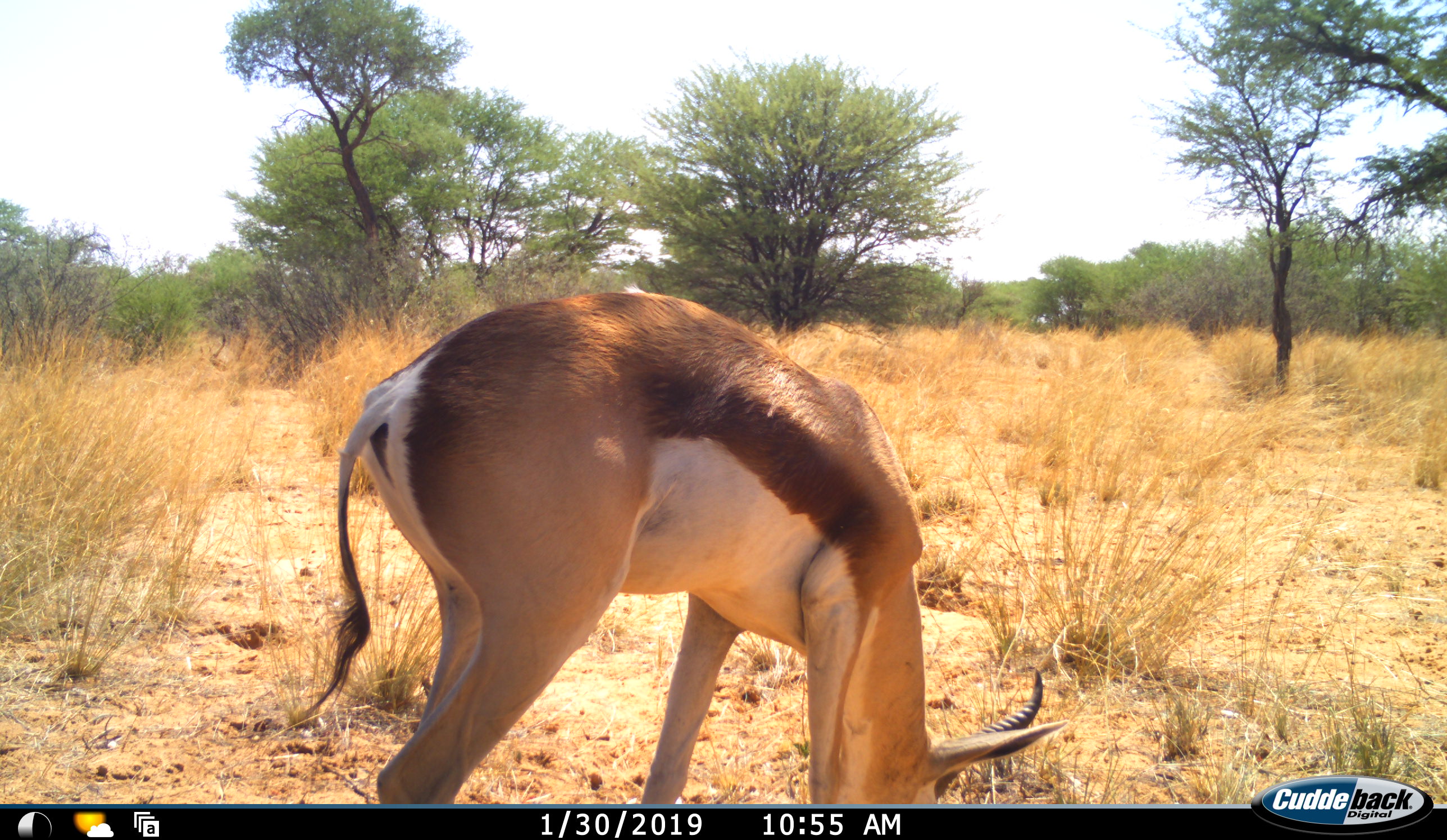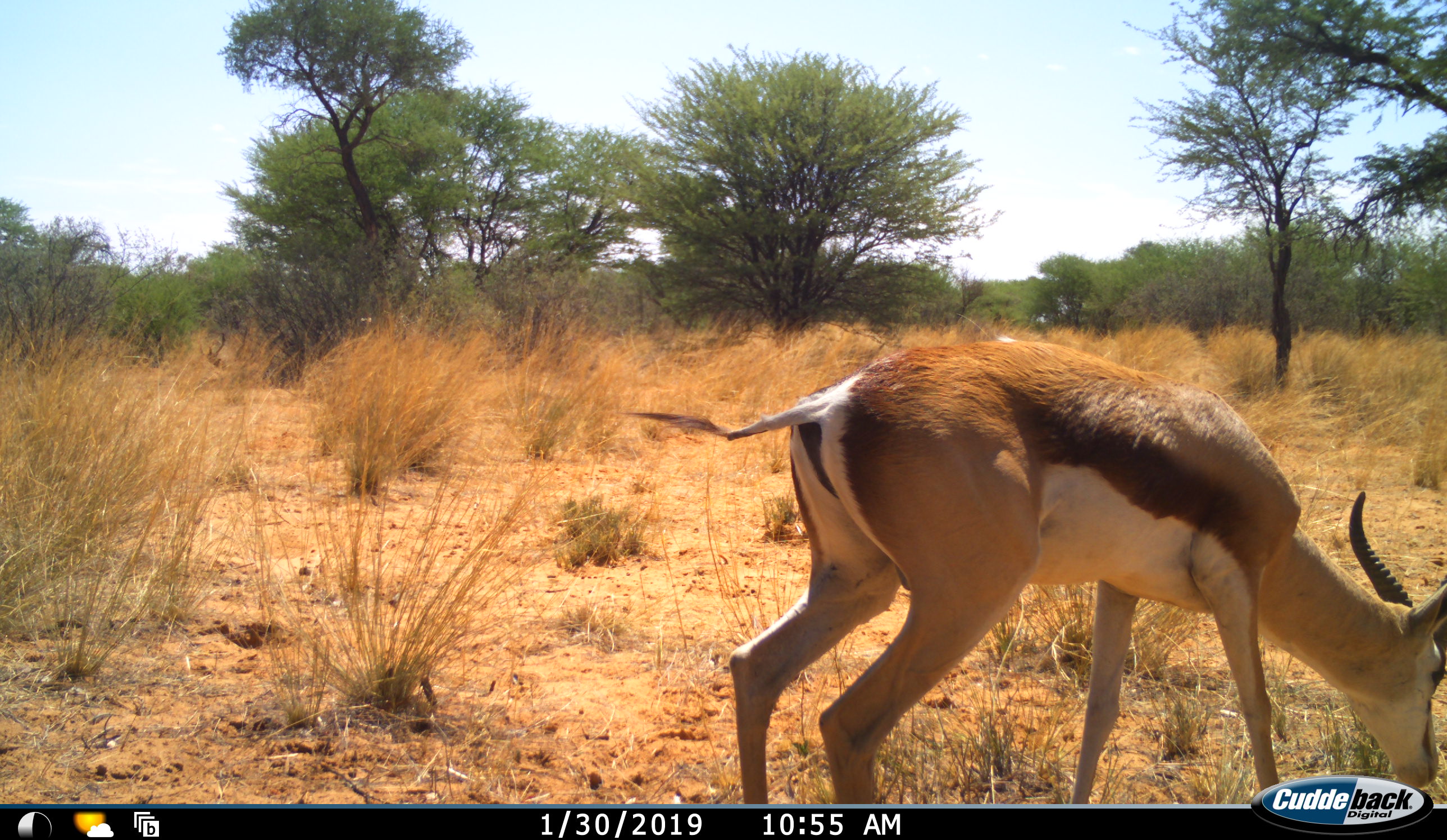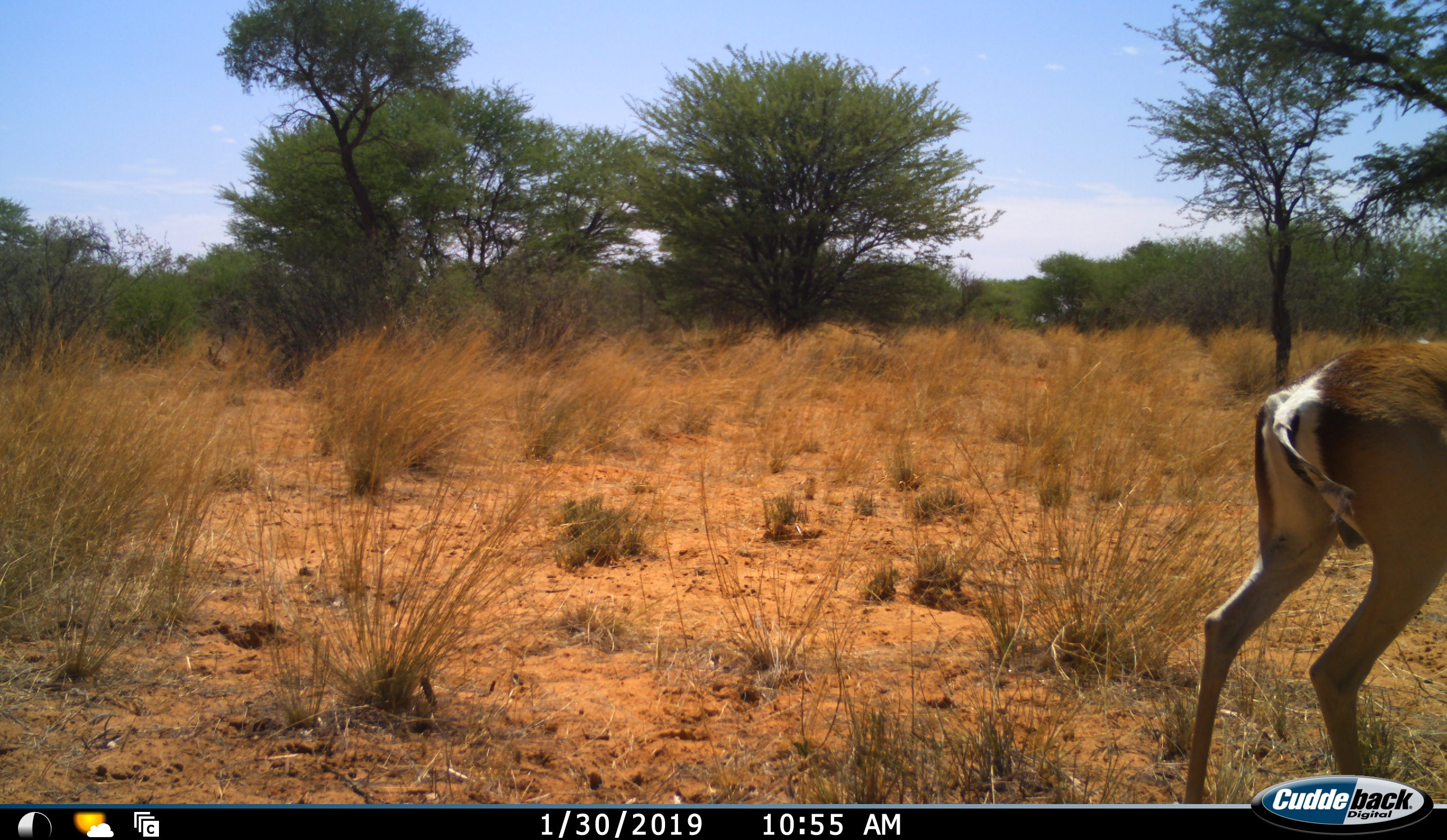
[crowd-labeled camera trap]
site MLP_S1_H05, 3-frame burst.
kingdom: Animalia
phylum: Chordata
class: Mammalia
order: Artiodactyla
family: Bovidae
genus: Antidorcas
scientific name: Antidorcas marsupialis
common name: springbok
Springbok (Antidorcas marsupialis), count 1. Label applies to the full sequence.